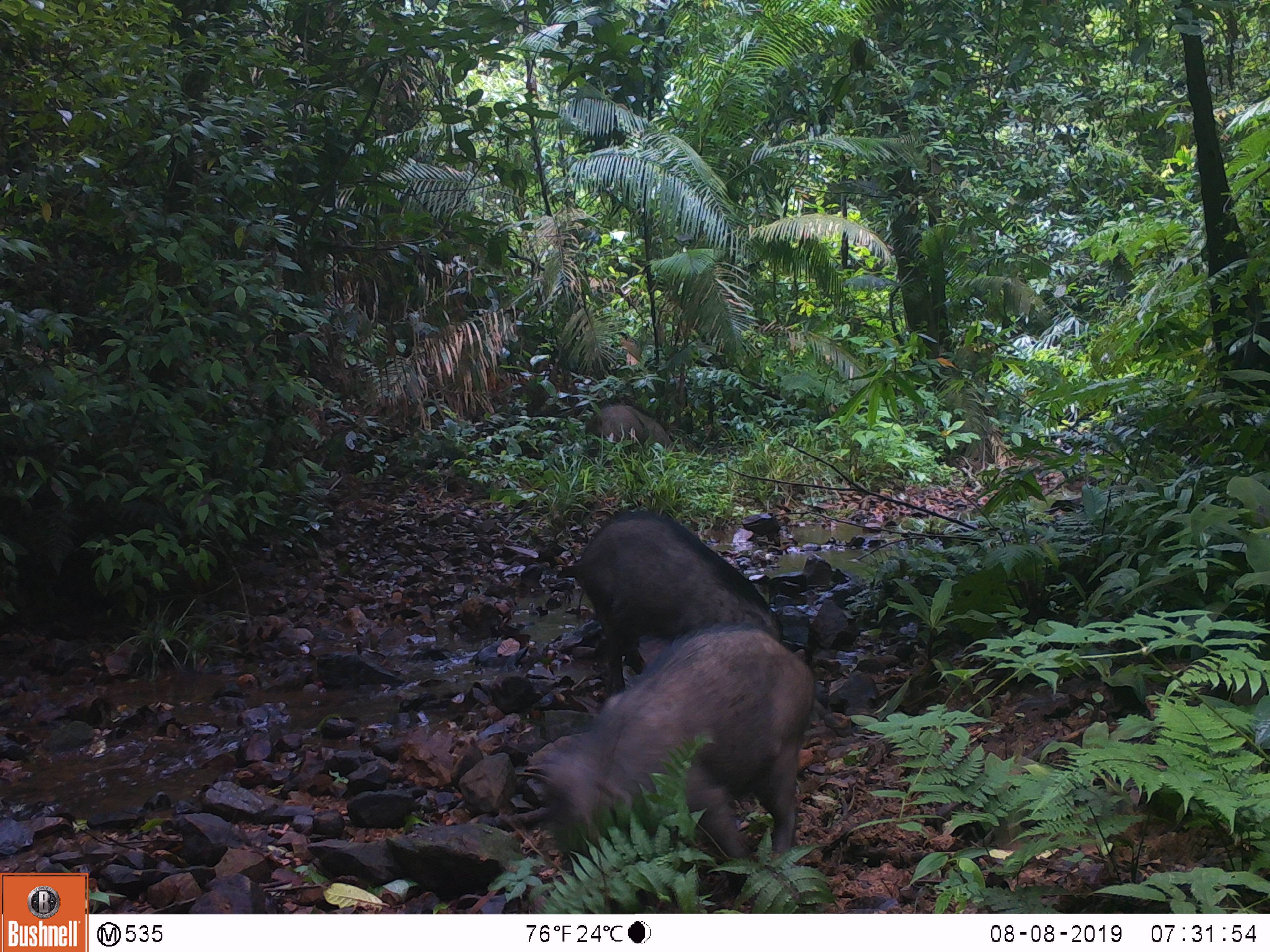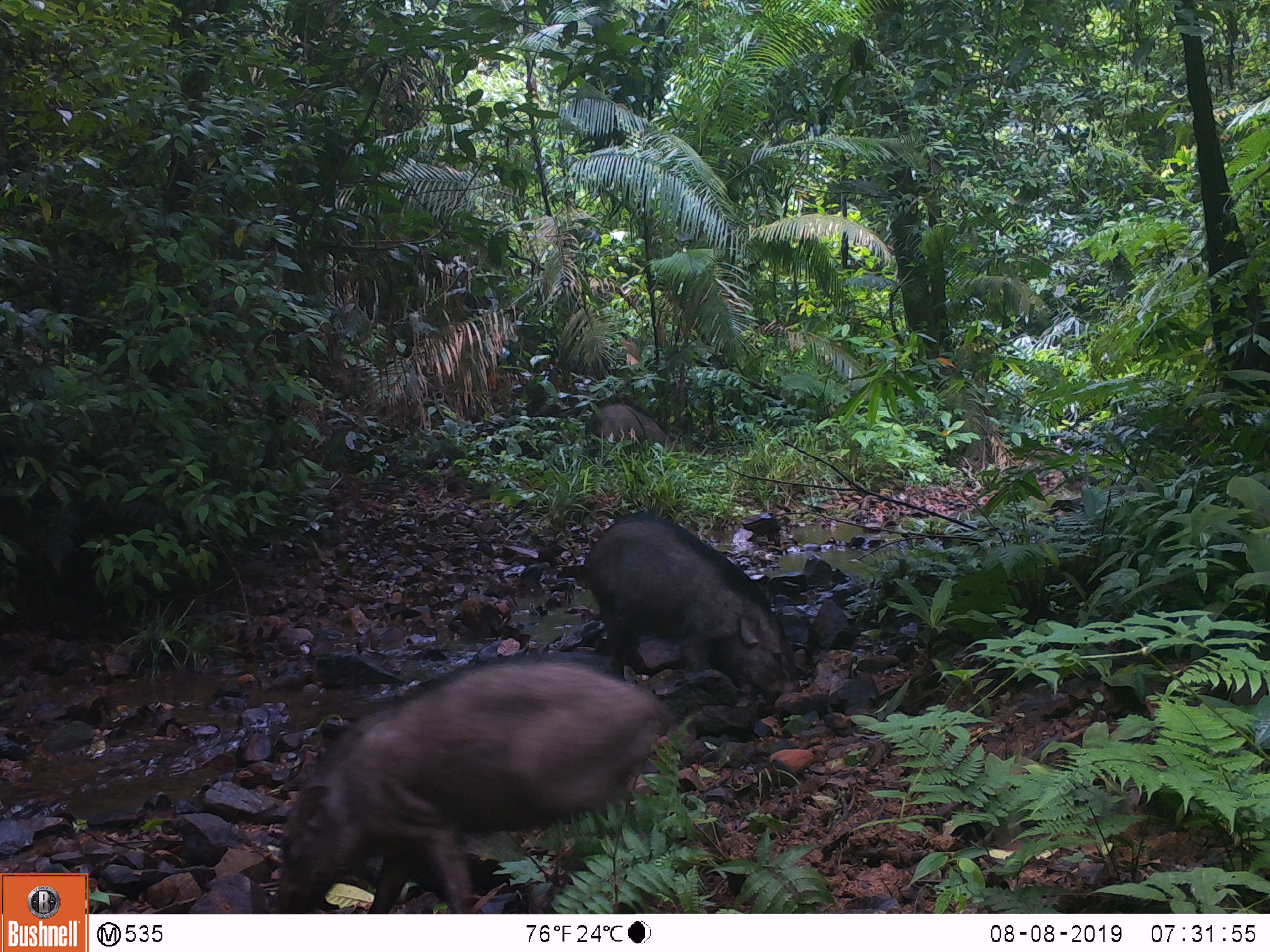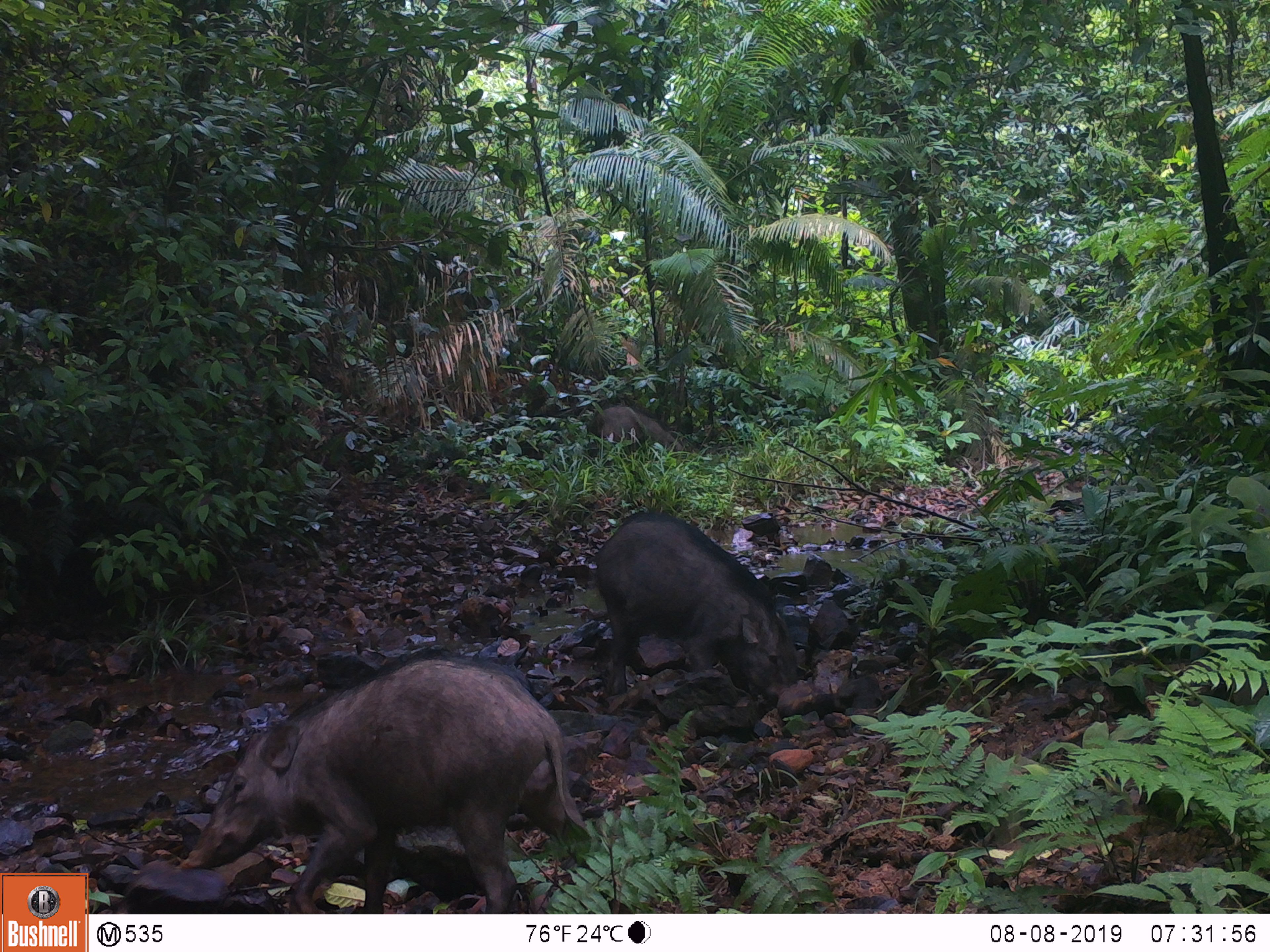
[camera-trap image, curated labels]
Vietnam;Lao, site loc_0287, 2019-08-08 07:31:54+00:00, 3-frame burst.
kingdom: Animalia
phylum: Chordata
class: Mammalia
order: Artiodactyla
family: Suidae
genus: Sus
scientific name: Sus scrofa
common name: eurasian wild pig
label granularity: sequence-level